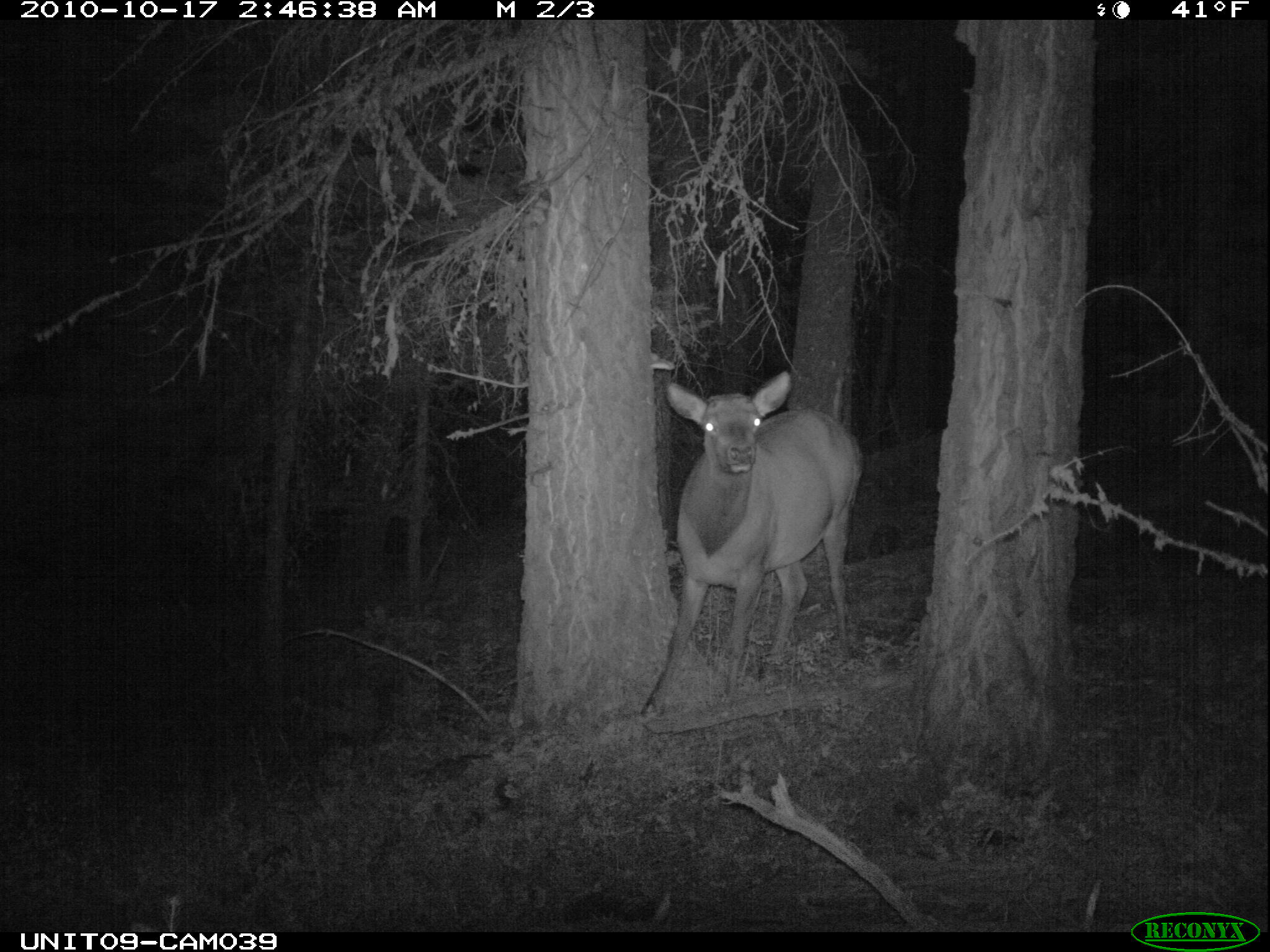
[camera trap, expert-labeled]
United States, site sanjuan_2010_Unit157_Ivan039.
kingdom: Animalia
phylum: Chordata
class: Mammalia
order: Artiodactyla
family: Cervidae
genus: Cervus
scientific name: Cervus elaphus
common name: red deer